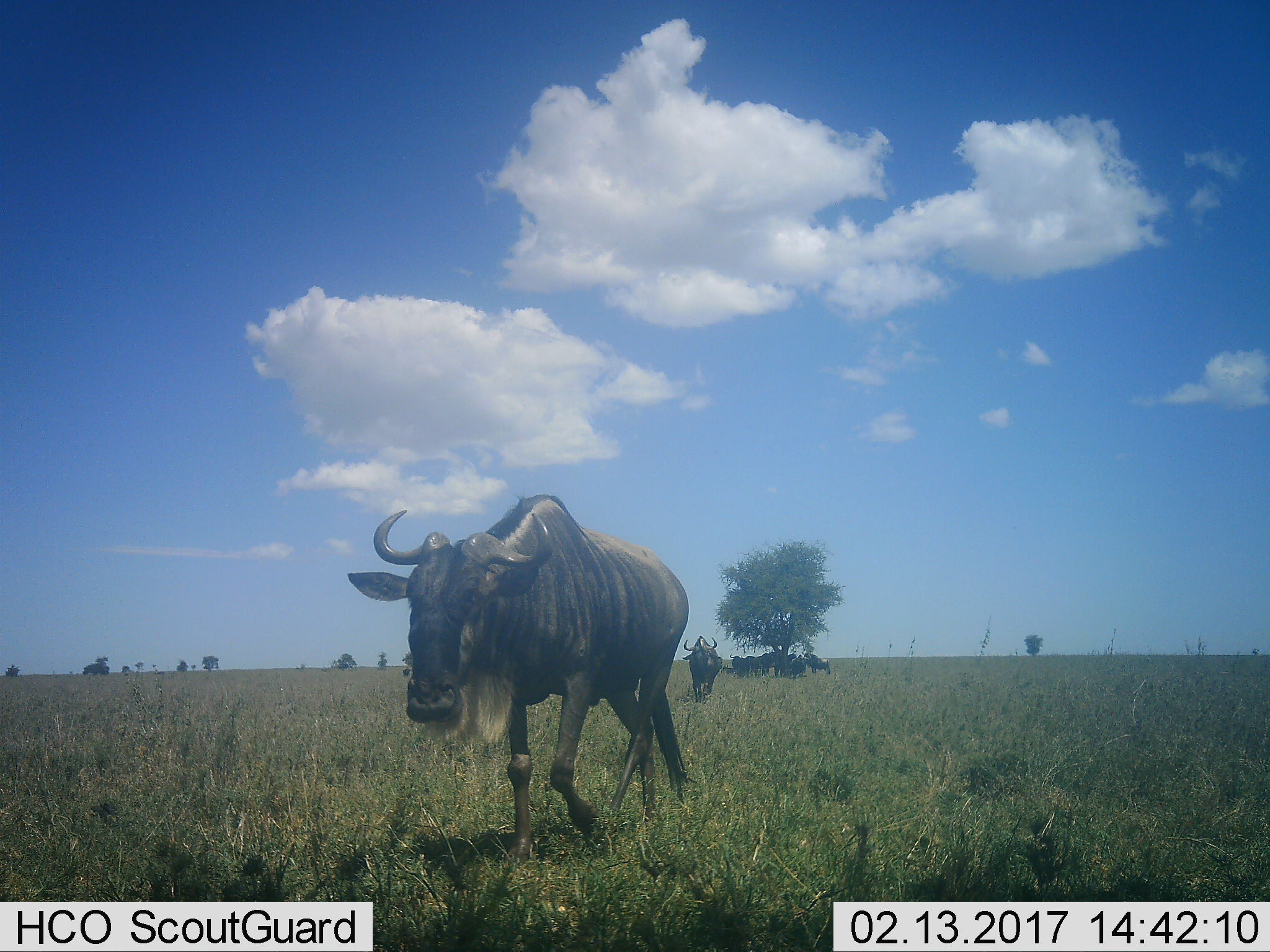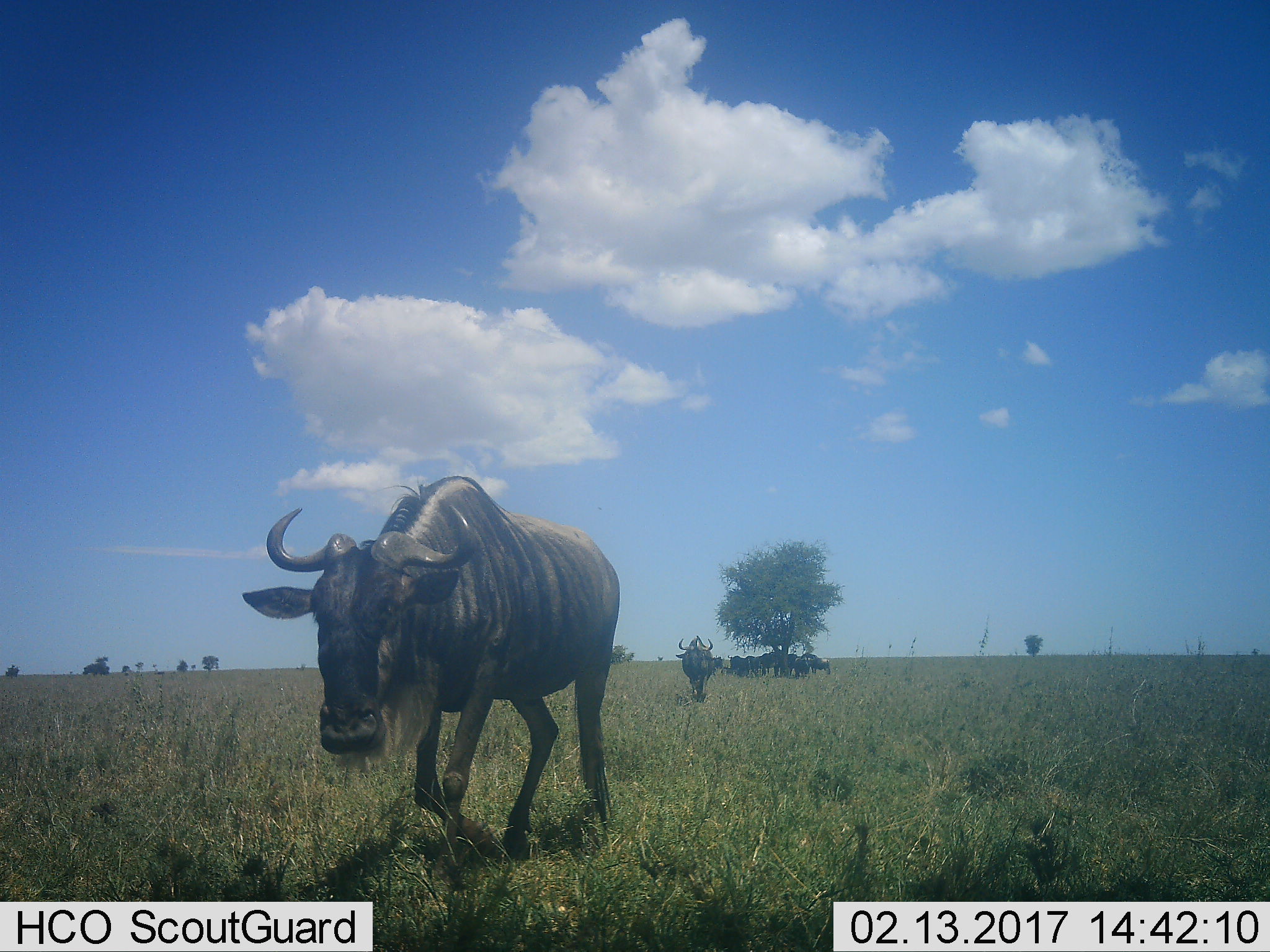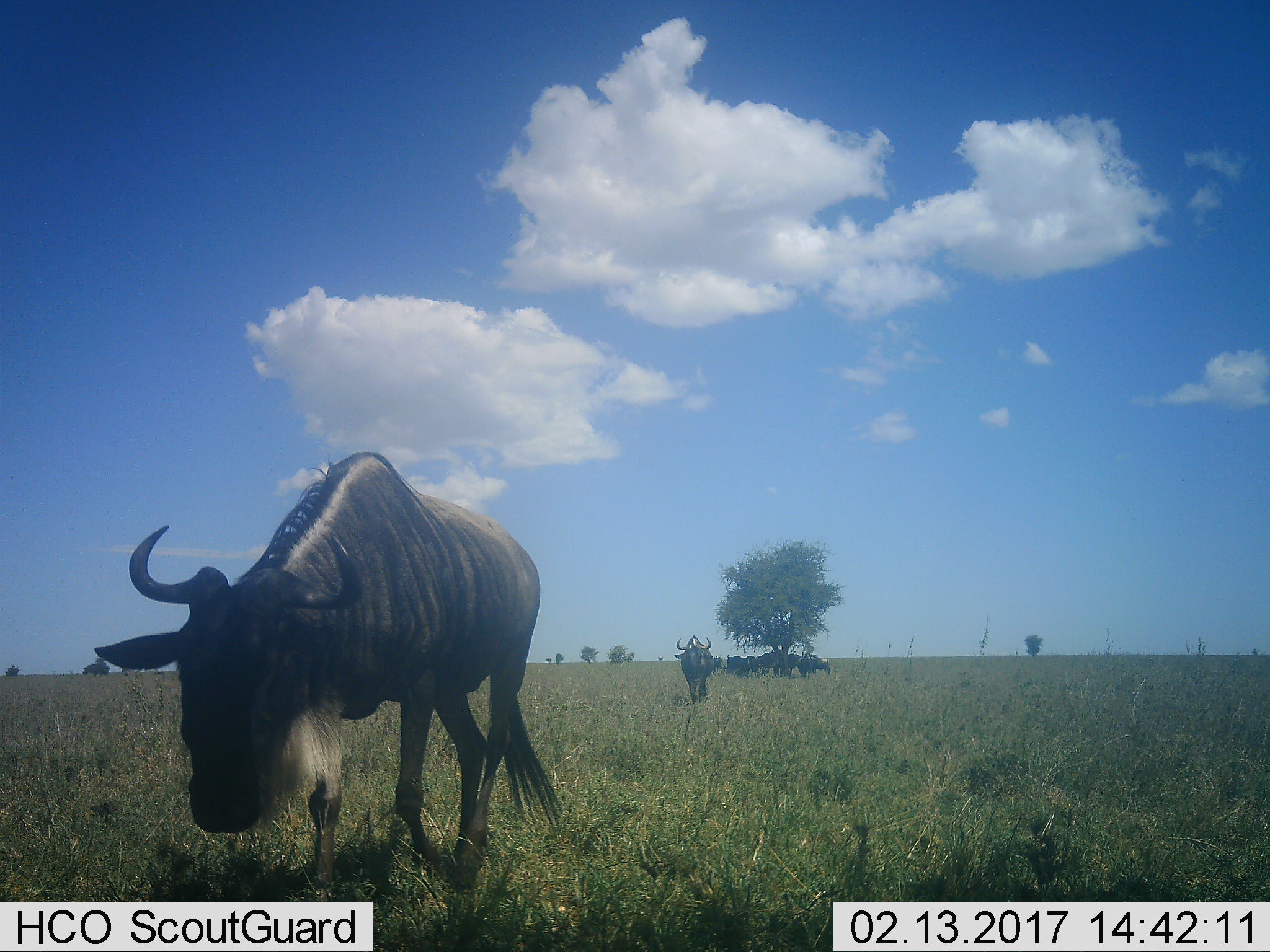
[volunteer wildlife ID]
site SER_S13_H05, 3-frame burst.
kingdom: Animalia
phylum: Chordata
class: Mammalia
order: Artiodactyla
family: Bovidae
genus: Connochaetes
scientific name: Connochaetes taurinus taurinus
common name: blue wildebeest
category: wildebeestblue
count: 9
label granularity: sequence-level